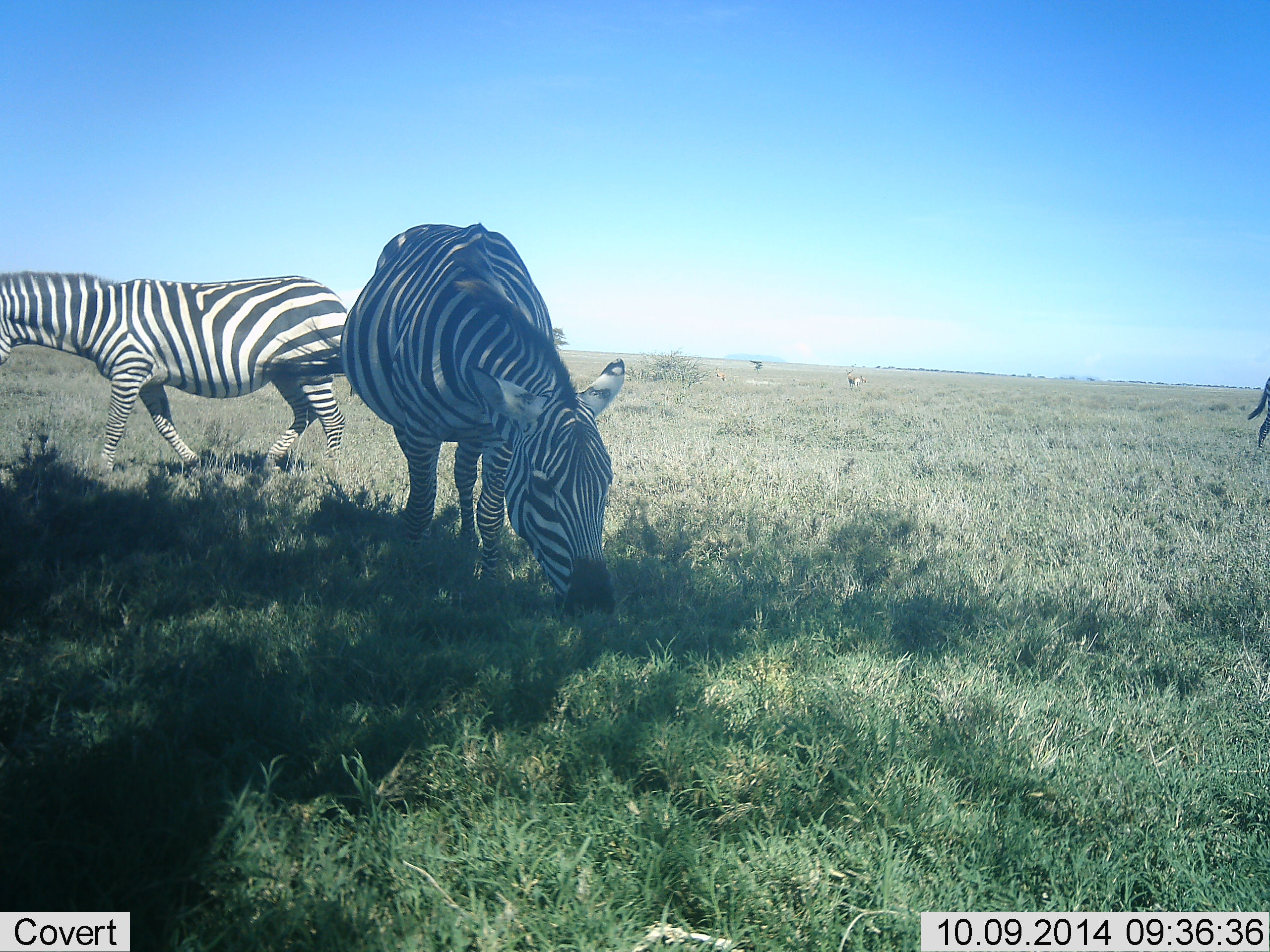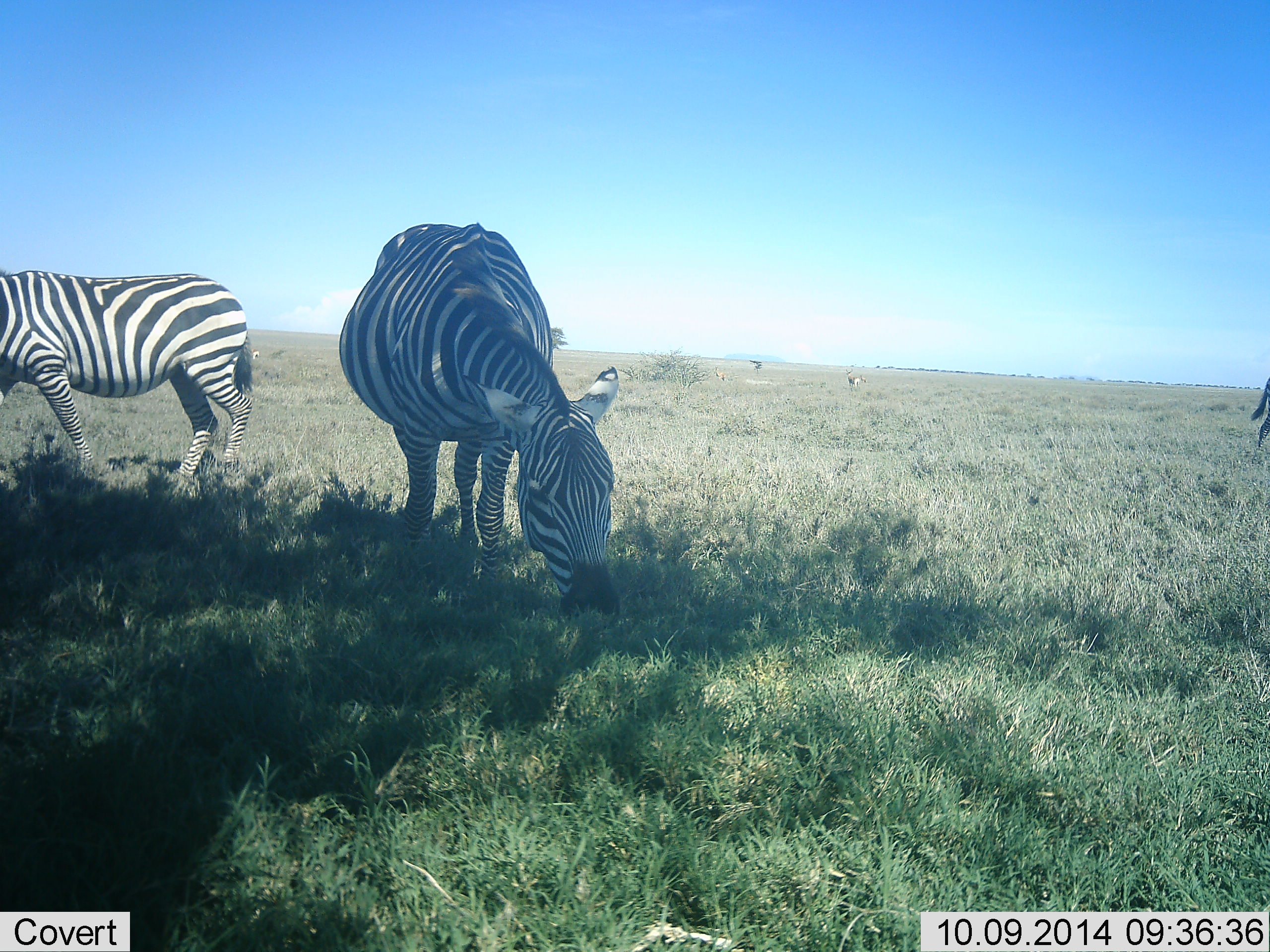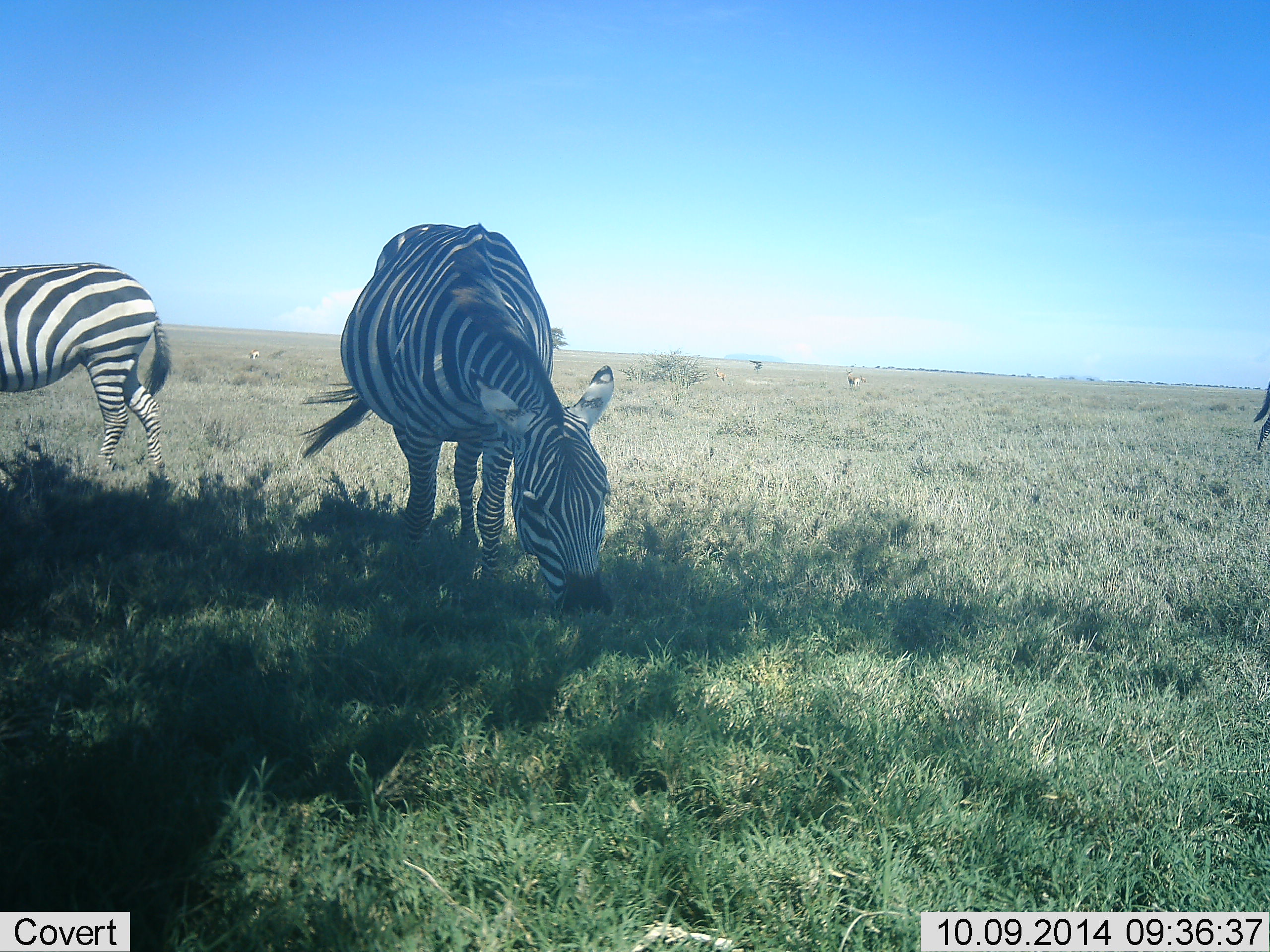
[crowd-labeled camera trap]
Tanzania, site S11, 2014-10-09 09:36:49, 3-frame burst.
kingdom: Animalia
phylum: Chordata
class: Mammalia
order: Perissodactyla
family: Equidae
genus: Equus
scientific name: Equus quagga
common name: plains zebra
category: zebra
Zebra (plains zebra) (Equus quagga), count 2. Behavior (volunteer vote fractions): standing 50%, resting 0%, moving 60%, interacting 0%. Young present (vote fraction): 0%. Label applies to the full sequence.